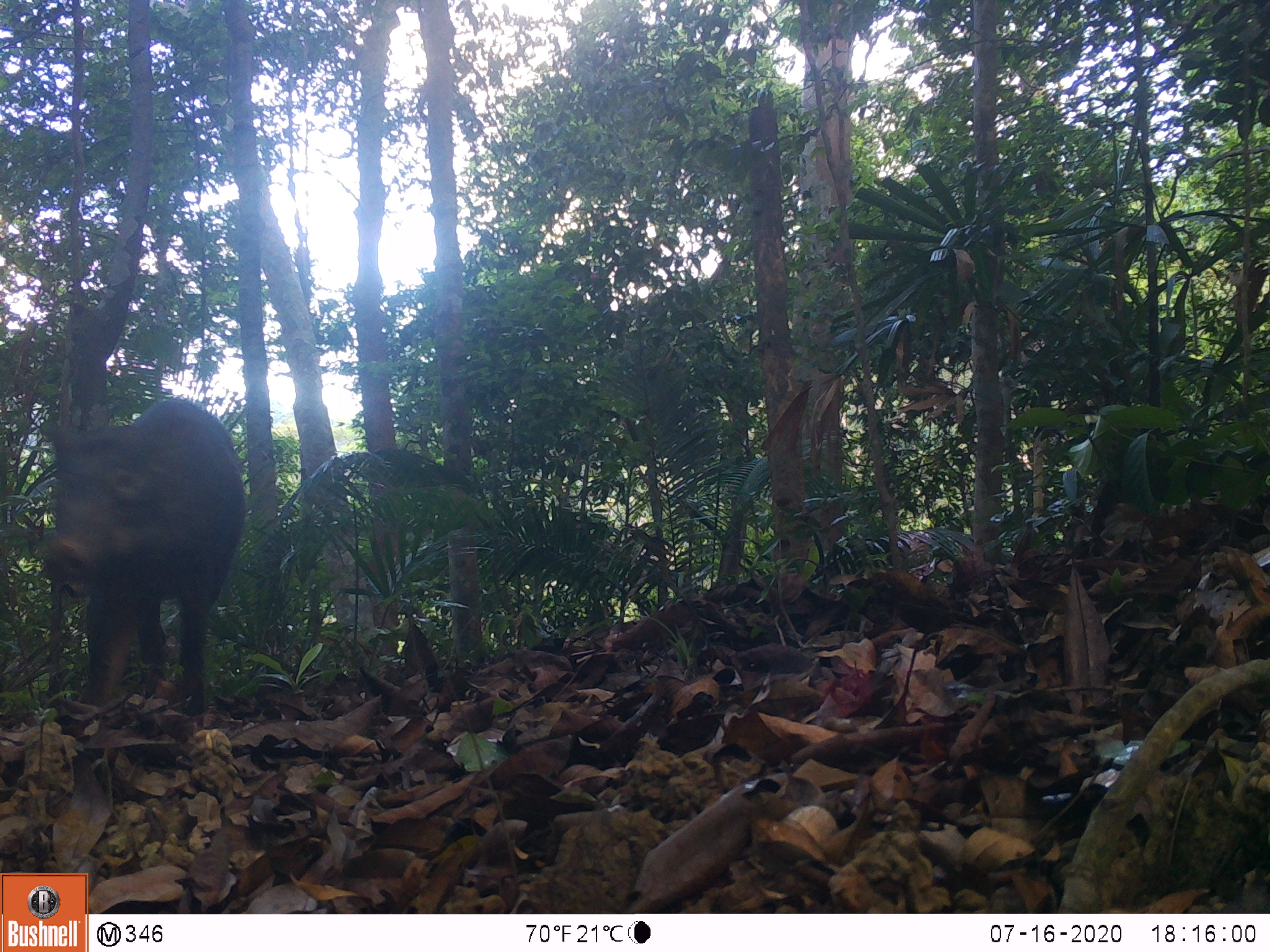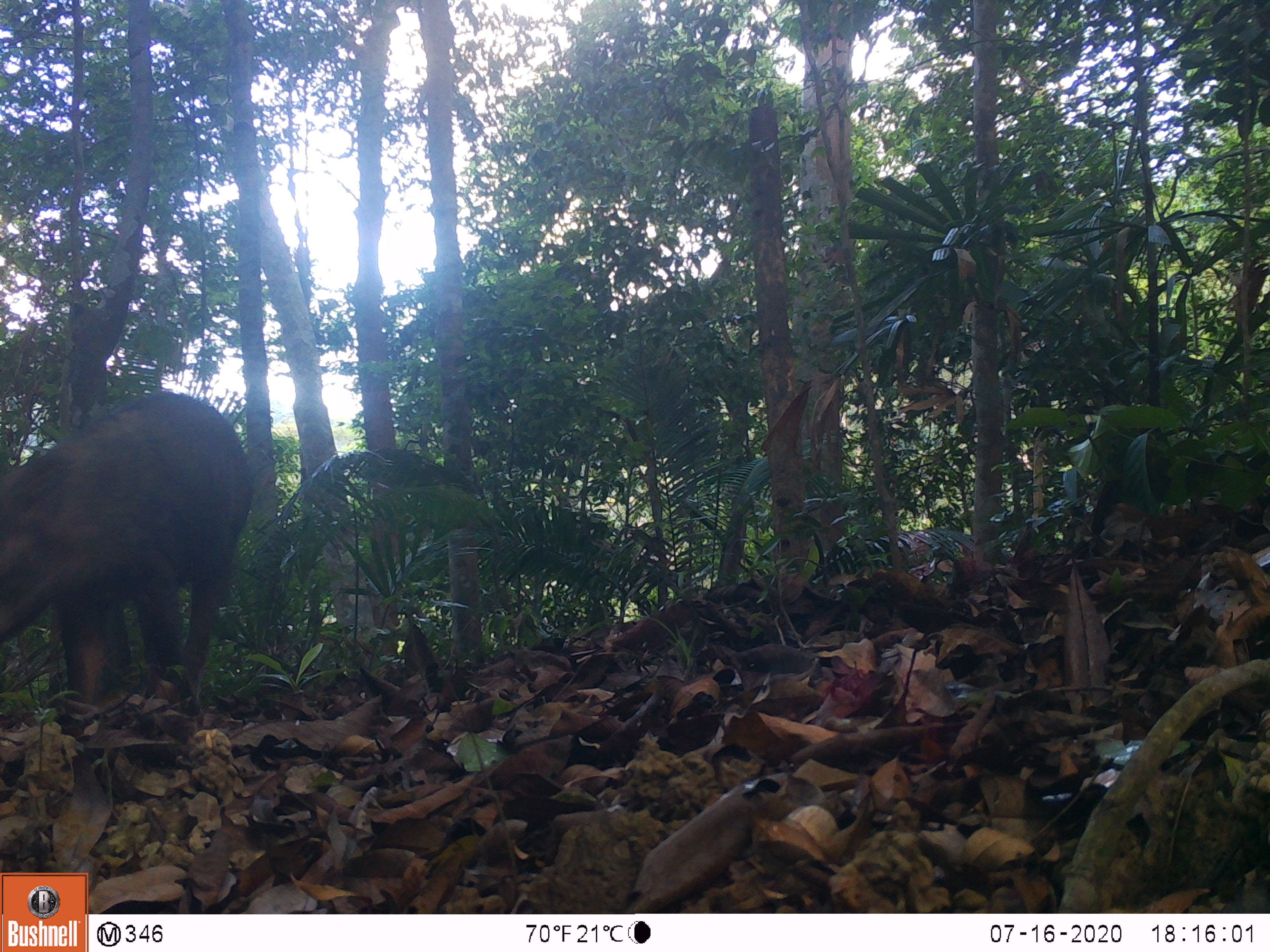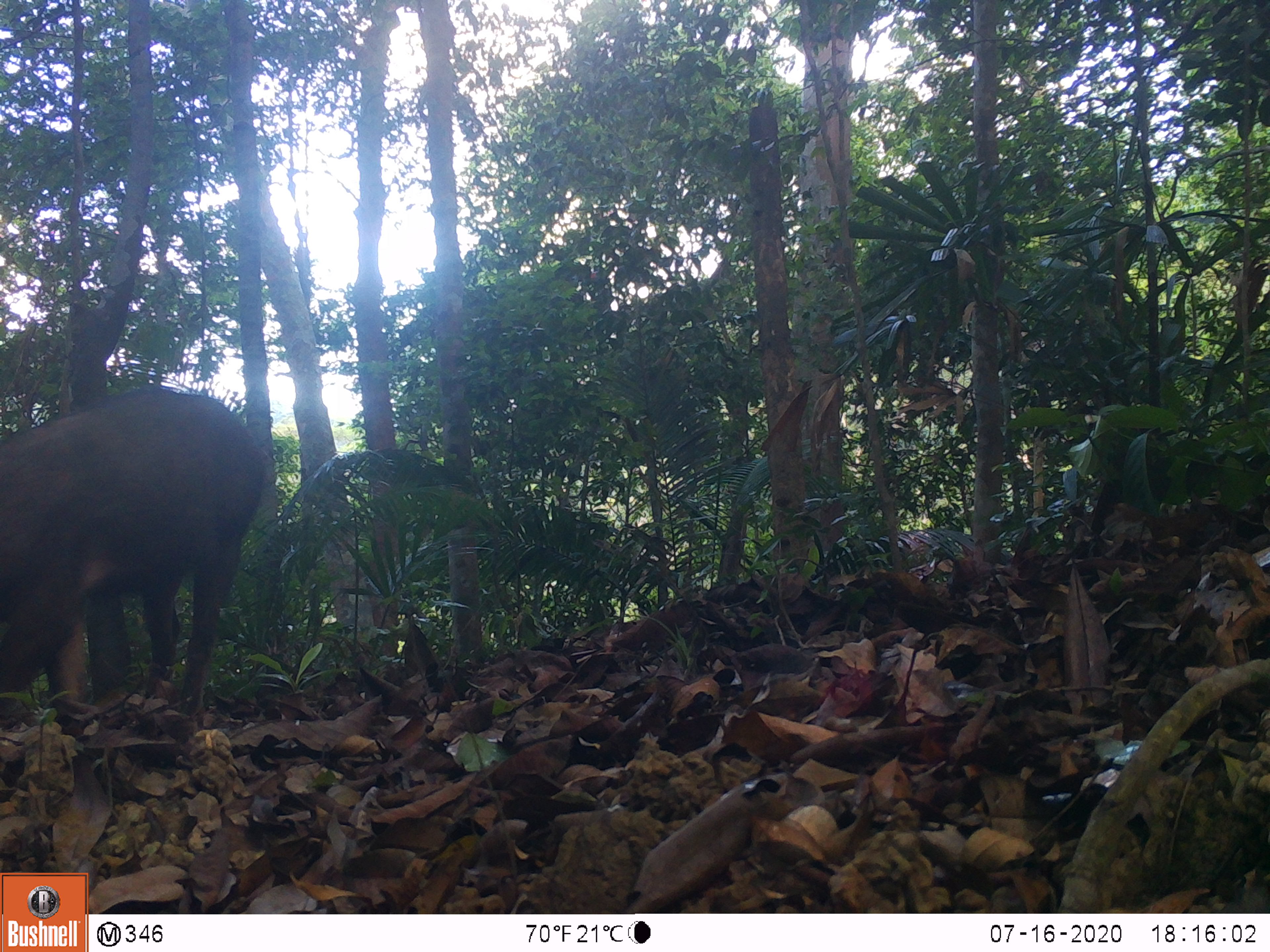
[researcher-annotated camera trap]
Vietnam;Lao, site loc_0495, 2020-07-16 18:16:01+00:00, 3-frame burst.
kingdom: Animalia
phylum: Chordata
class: Mammalia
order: Artiodactyla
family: Suidae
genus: Sus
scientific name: Sus scrofa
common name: eurasian wild pig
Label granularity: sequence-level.